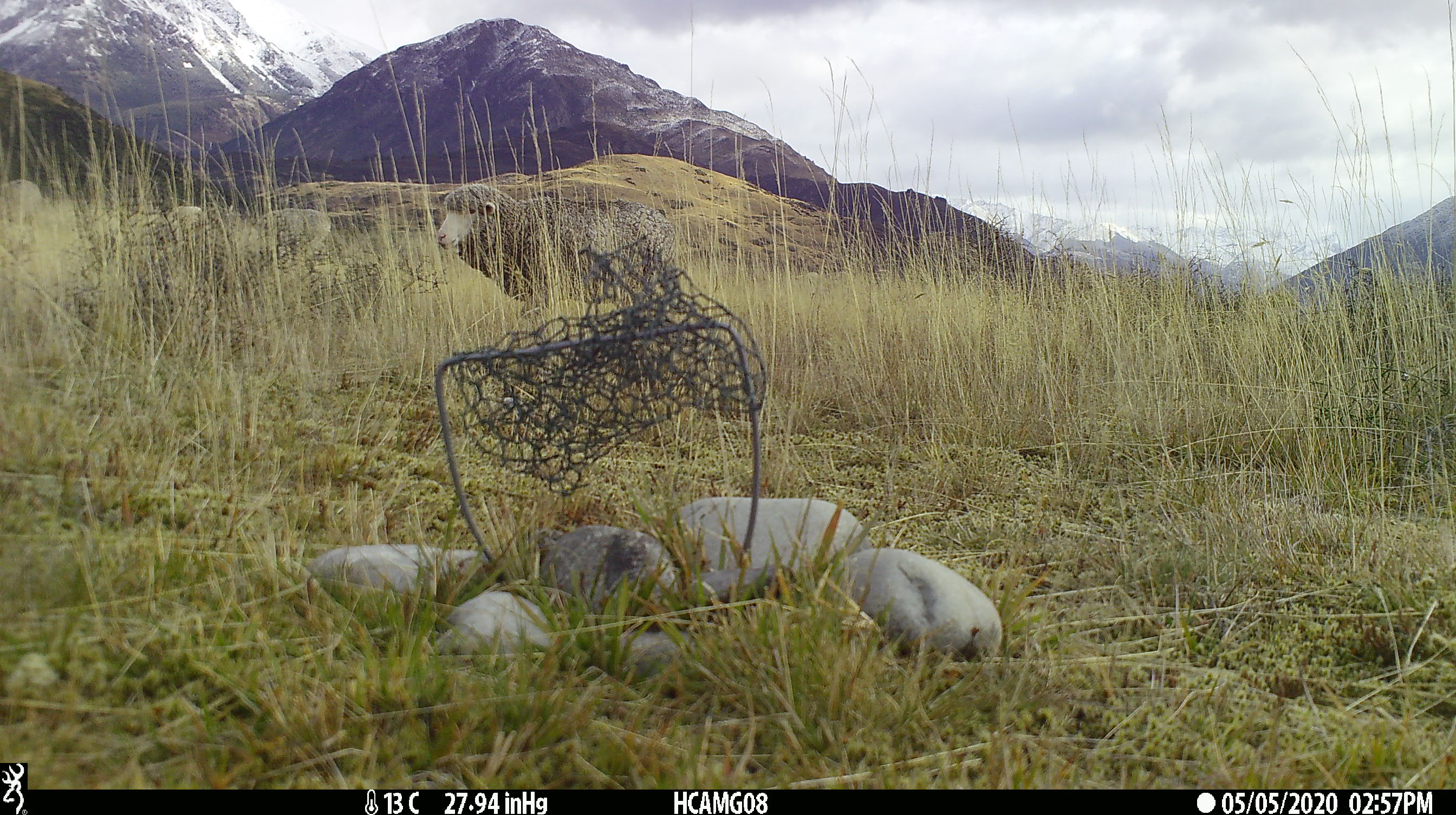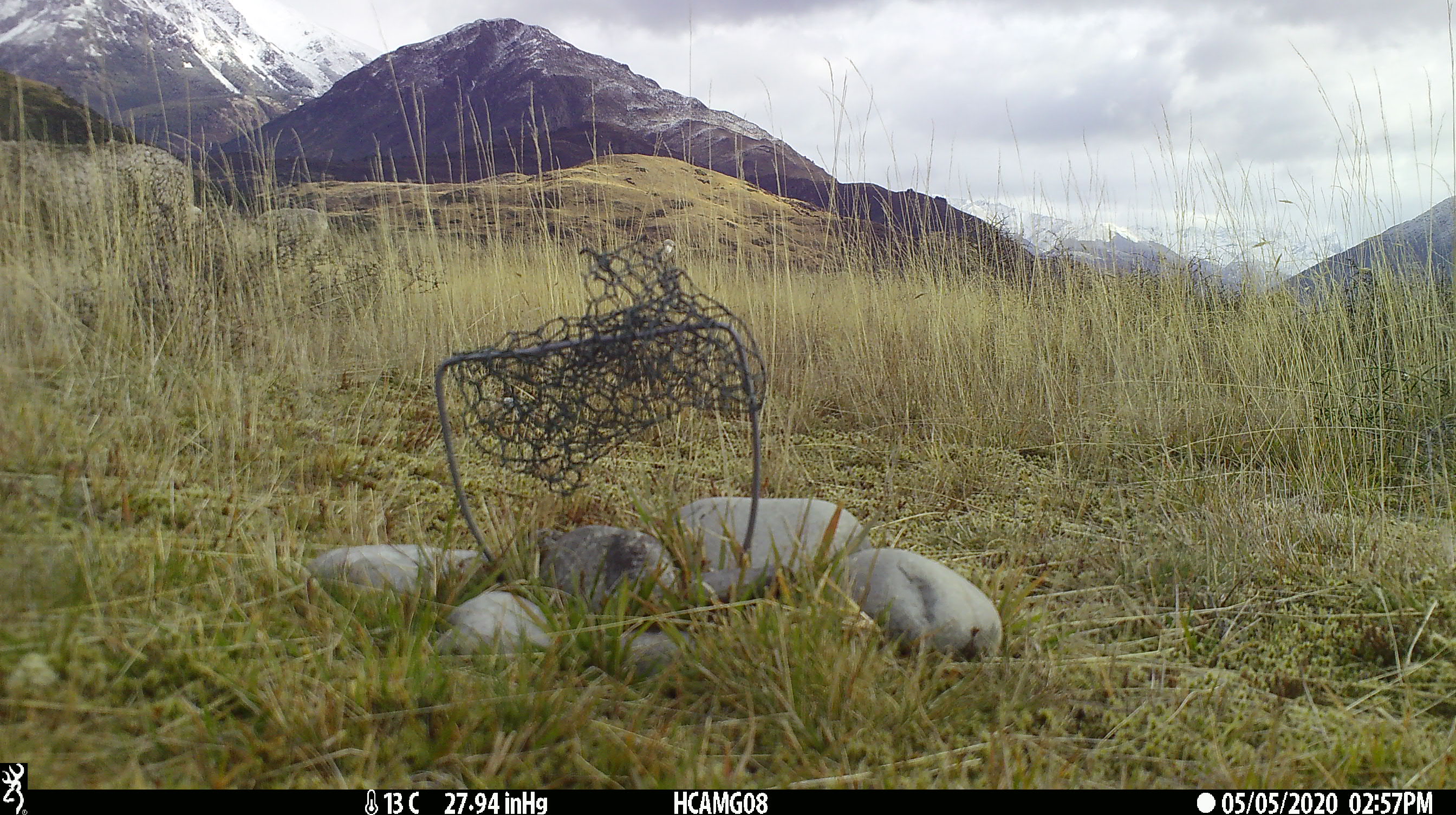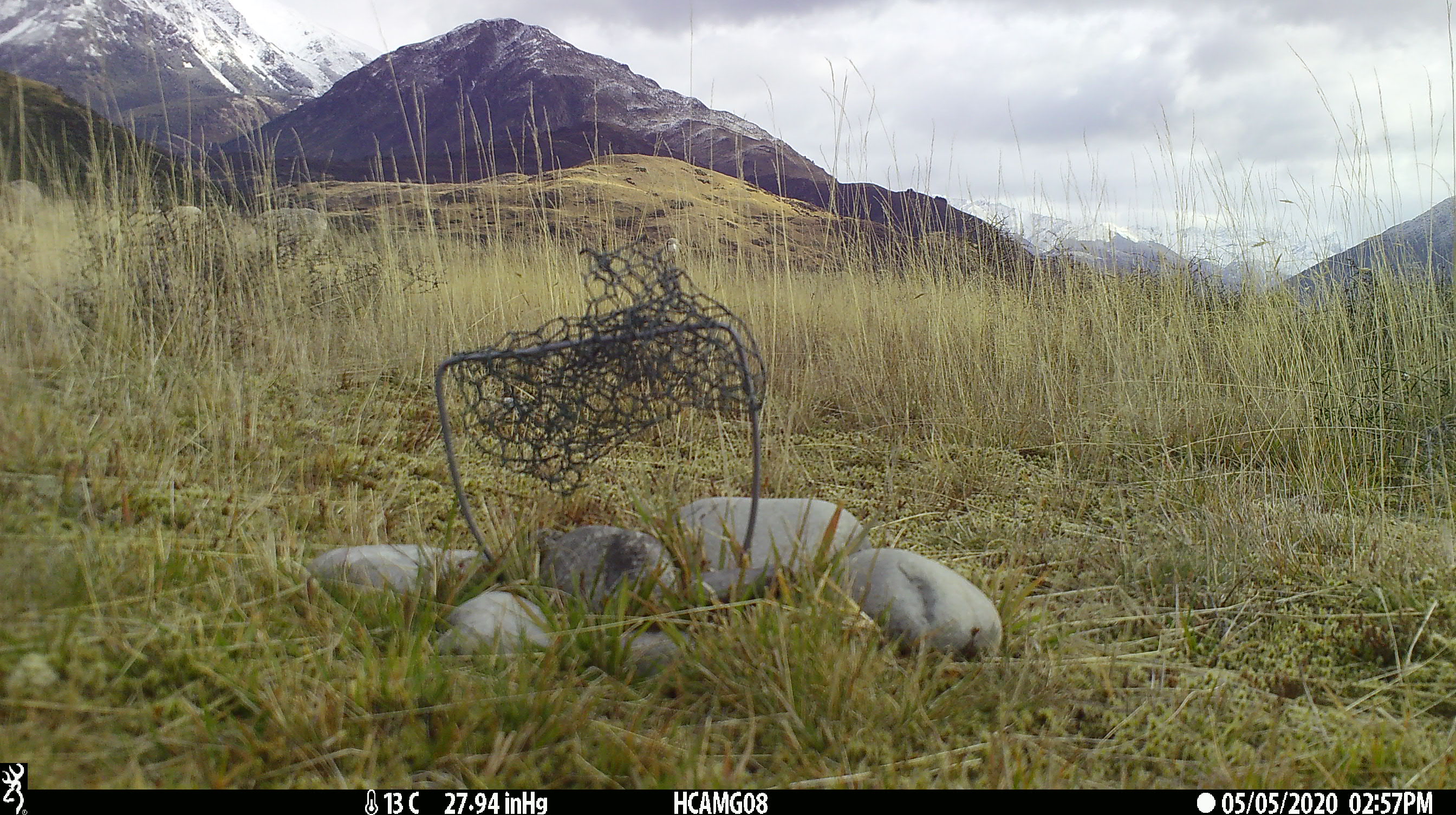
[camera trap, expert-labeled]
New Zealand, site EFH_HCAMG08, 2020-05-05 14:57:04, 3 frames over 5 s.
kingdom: Animalia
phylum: Chordata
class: Mammalia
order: Artiodactyla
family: Bovidae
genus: Ovis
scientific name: Ovis aries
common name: domestic sheep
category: sheep